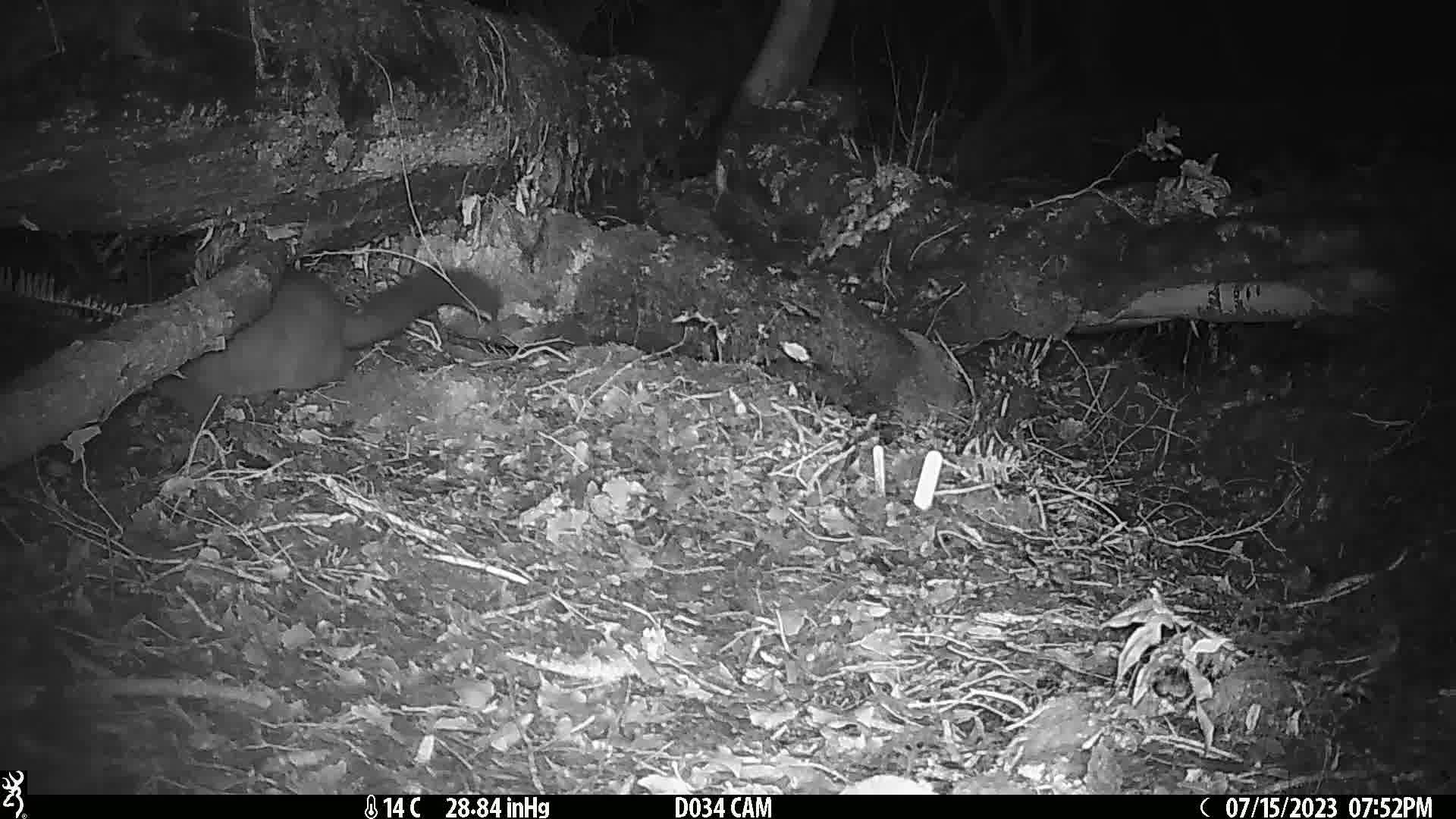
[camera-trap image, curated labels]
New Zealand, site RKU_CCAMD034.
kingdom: Animalia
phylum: Chordata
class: Mammalia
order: Diprotodontia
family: Phalangeridae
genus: Trichosurus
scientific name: Trichosurus vulpecula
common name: common brushtail possum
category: possum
Possum (common brushtail possum) (Trichosurus vulpecula).